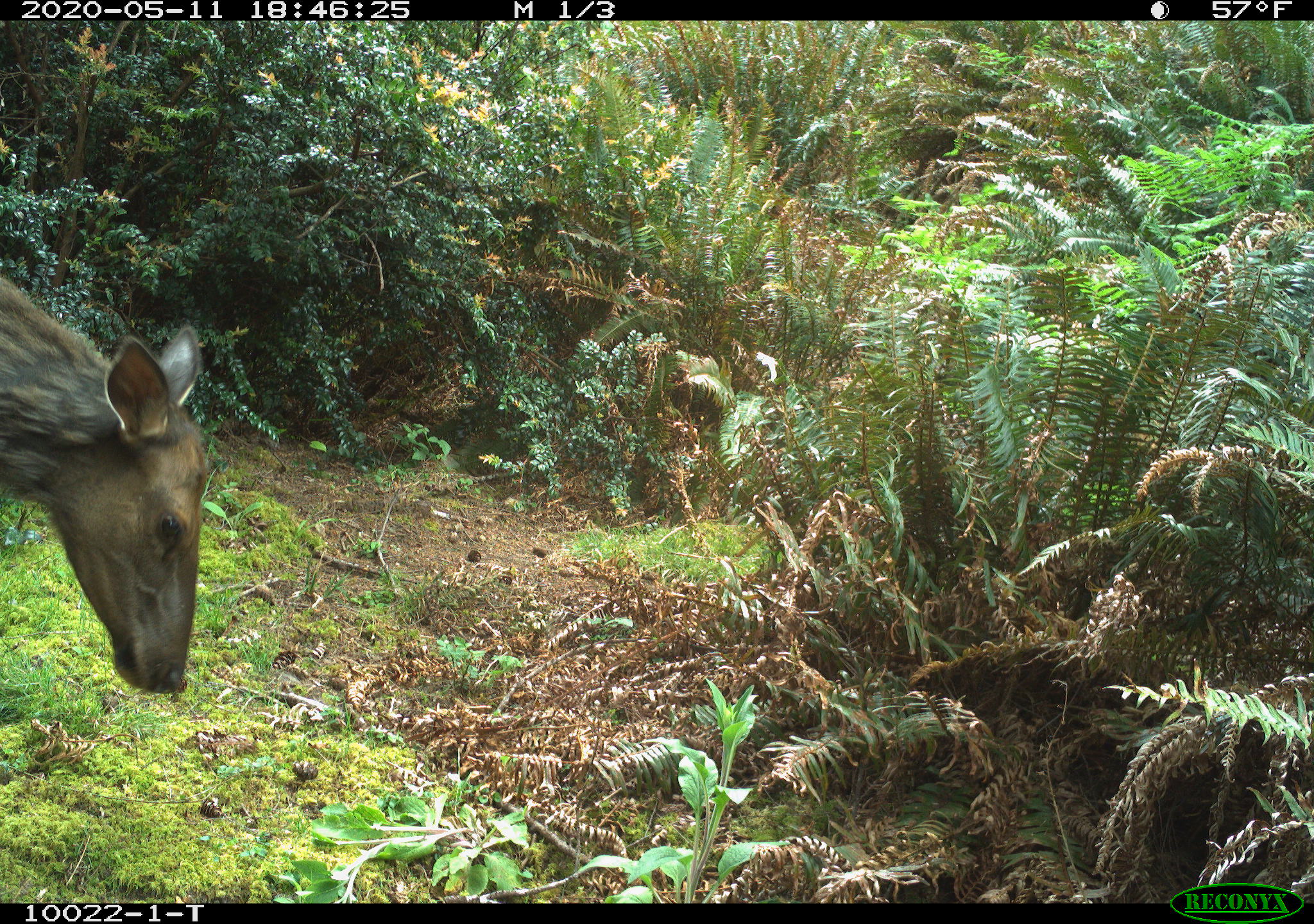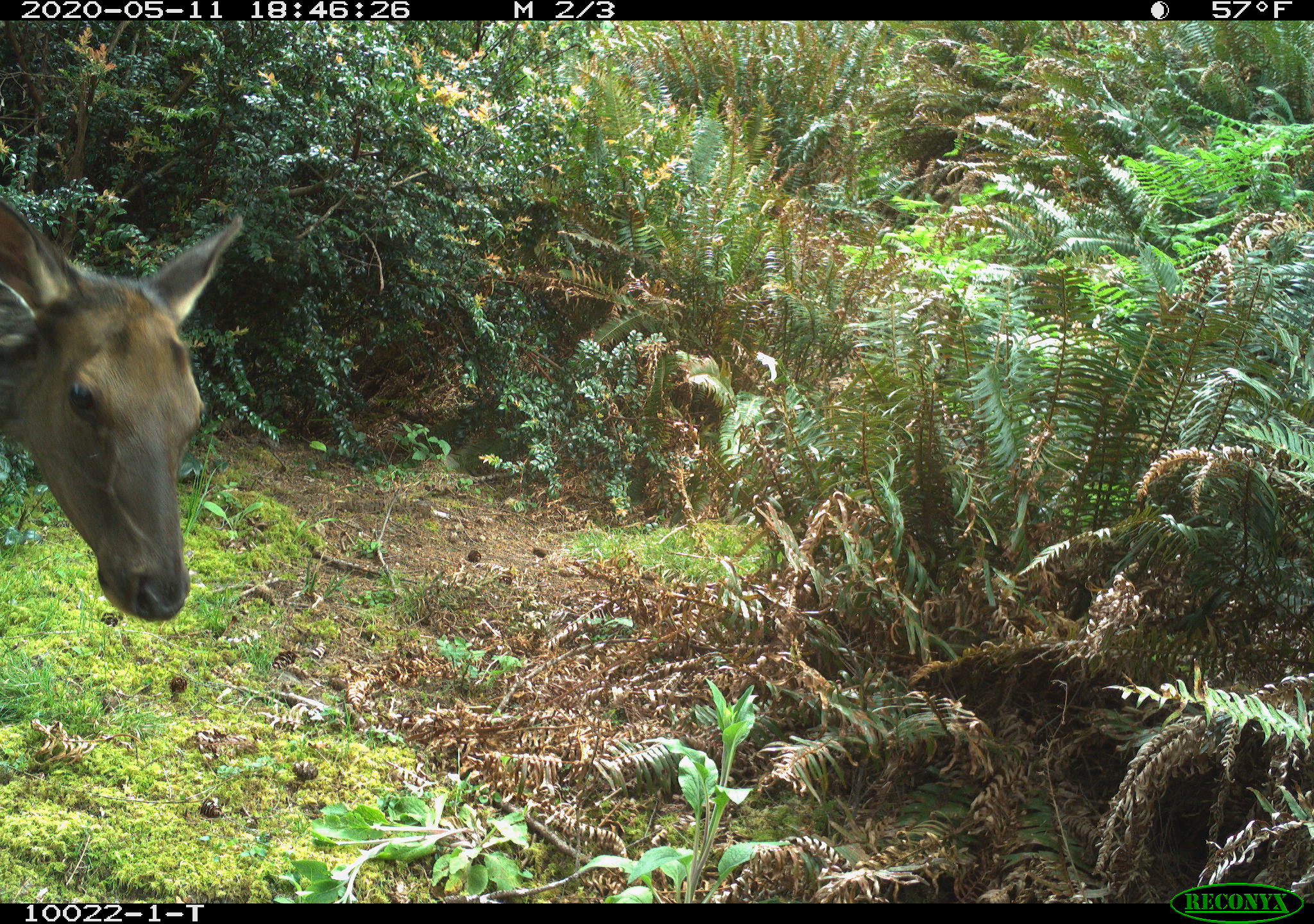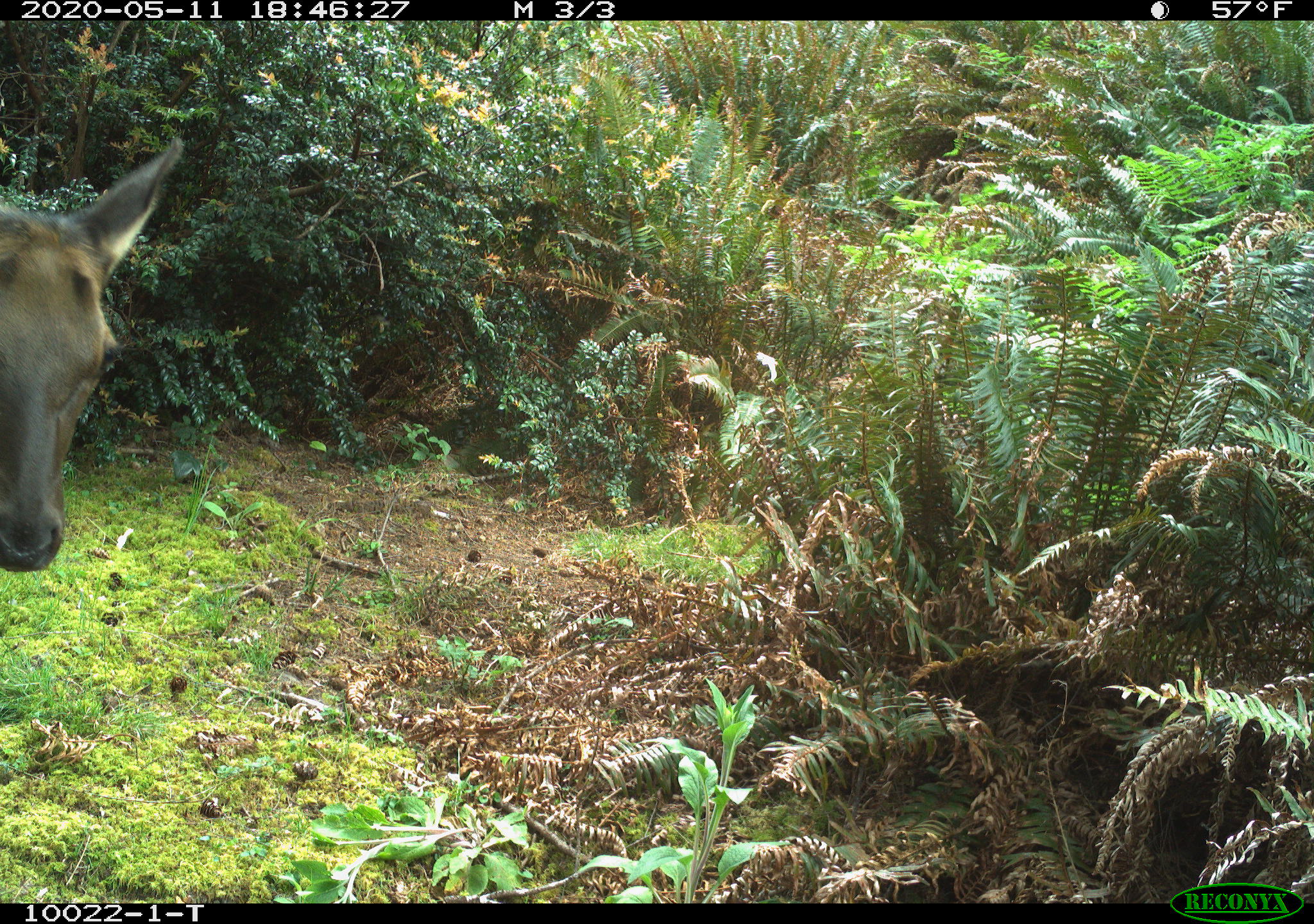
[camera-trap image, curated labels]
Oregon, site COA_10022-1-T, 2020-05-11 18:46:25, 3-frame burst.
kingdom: Animalia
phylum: Chordata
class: Mammalia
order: Artiodactyla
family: Cervidae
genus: Cervus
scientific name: Cervus canadensis roosevelti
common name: roosevelt elk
Roosevelt elk (Cervus canadensis roosevelti).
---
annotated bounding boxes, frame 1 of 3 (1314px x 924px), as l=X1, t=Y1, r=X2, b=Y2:
roosevelt elk: l=3, t=264, r=219, b=706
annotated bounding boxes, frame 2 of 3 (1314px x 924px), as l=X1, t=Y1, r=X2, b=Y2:
roosevelt elk: l=5, t=186, r=249, b=627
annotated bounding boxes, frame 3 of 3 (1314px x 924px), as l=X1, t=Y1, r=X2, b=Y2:
roosevelt elk: l=0, t=123, r=189, b=576